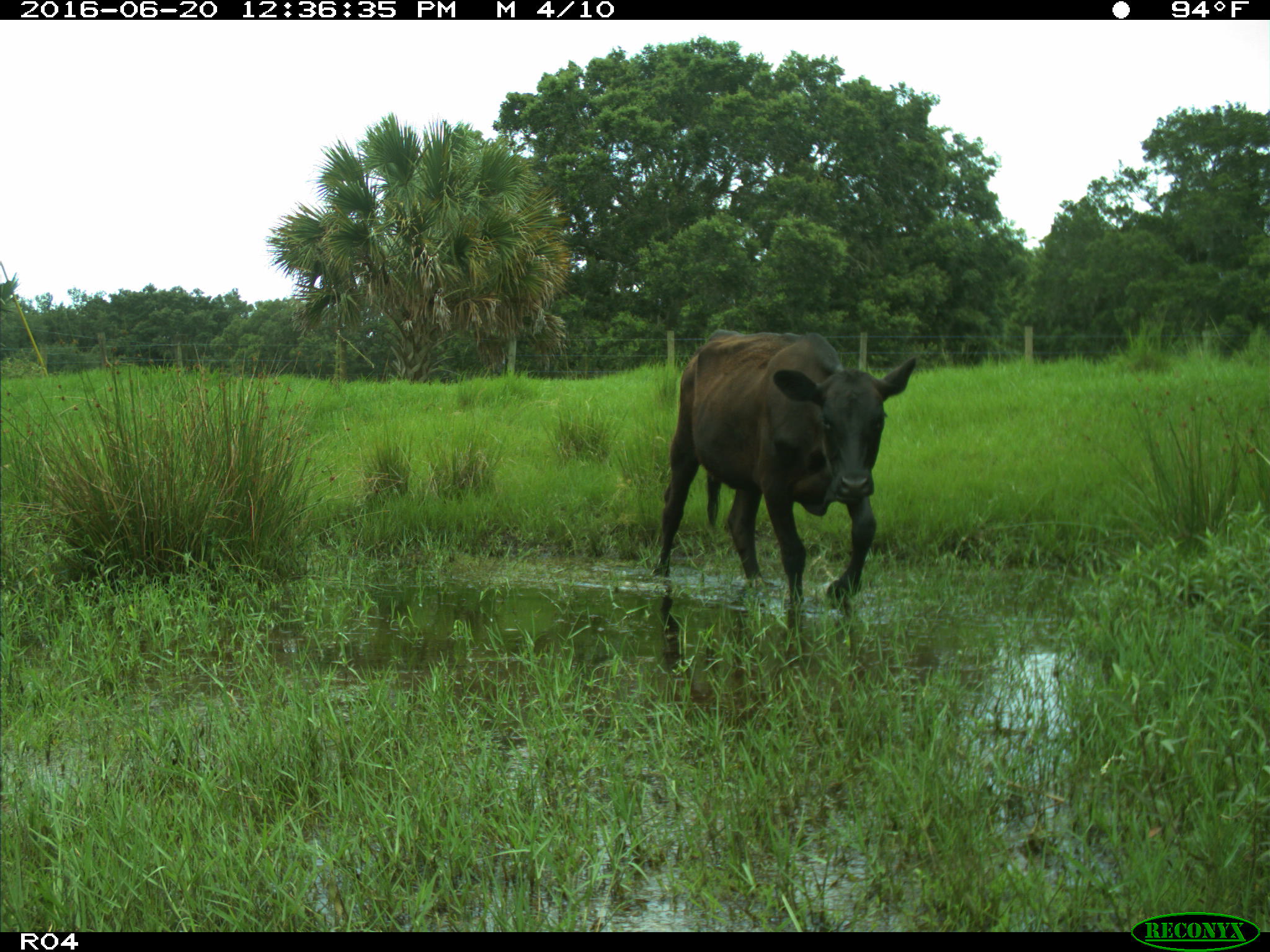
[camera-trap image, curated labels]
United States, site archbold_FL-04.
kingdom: Animalia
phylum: Chordata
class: Mammalia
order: Artiodactyla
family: Bovidae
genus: Bos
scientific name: Bos taurus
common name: domestic cow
Bos taurus (domestic cow).